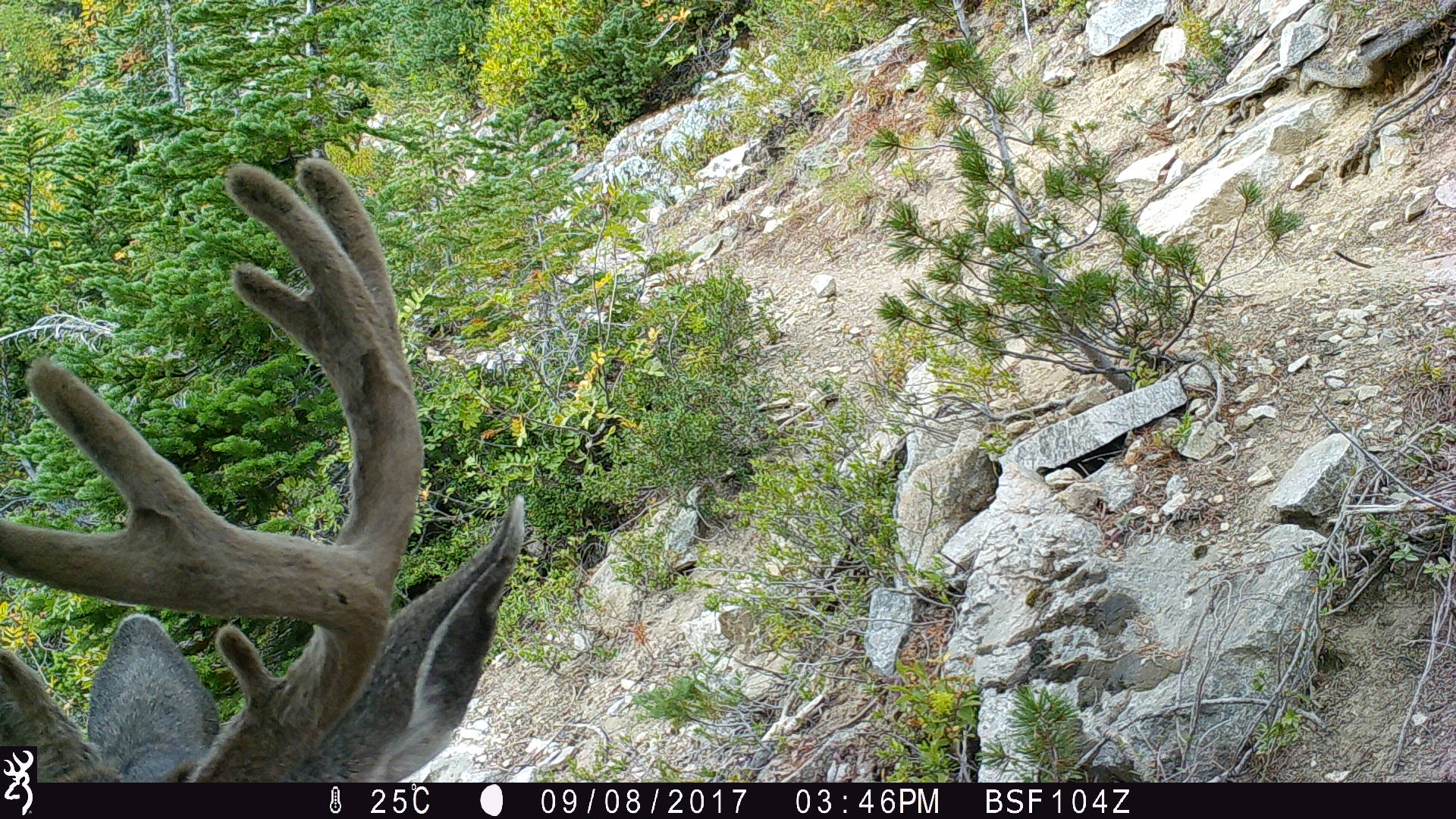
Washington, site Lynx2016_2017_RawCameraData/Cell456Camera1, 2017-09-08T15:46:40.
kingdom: Animalia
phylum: Chordata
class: Mammalia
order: Artiodactyla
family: Cervidae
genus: Odocoileus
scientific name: Odocoileus hemionus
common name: mule deer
Odocoileus hemionus (mule deer). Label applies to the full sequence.